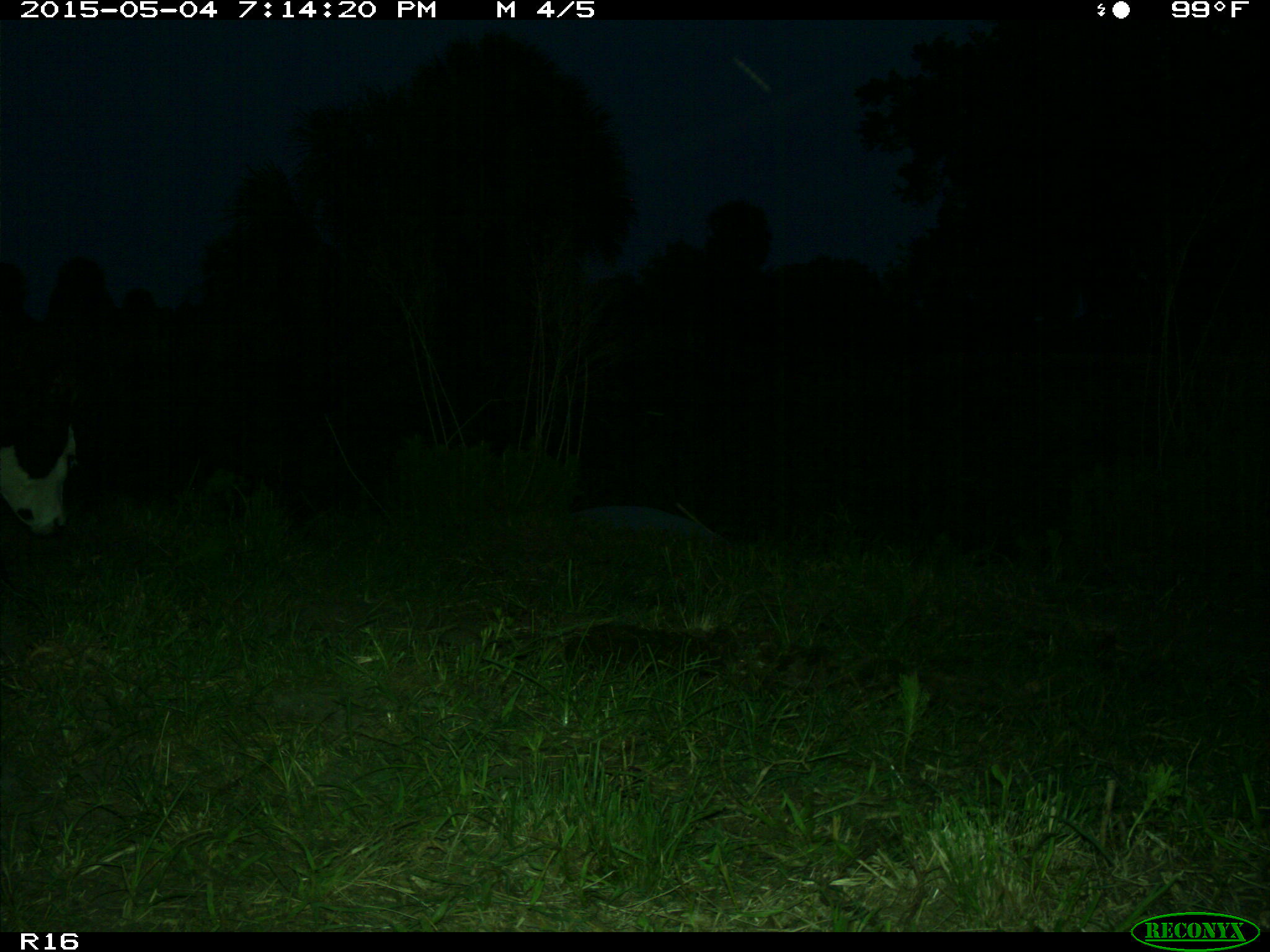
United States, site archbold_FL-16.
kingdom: Animalia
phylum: Chordata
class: Mammalia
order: Artiodactyla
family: Bovidae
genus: Bos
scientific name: Bos taurus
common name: domestic cow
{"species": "Bos taurus (domestic cow)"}